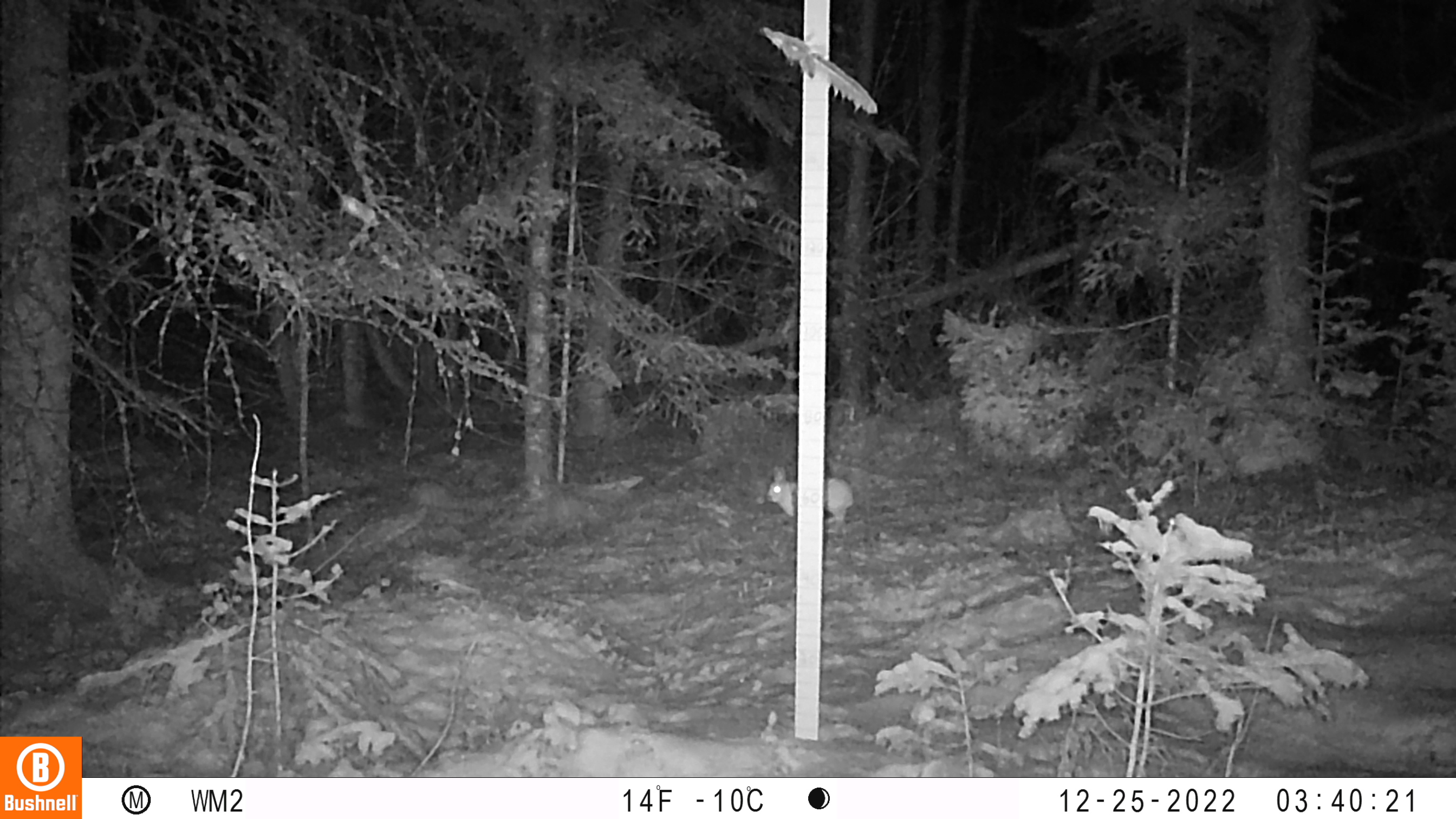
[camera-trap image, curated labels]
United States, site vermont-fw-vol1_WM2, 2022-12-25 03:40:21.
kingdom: Animalia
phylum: Chordata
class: Mammalia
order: Lagomorpha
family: Leporidae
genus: Lepus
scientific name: Lepus americanus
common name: snowshoe hare